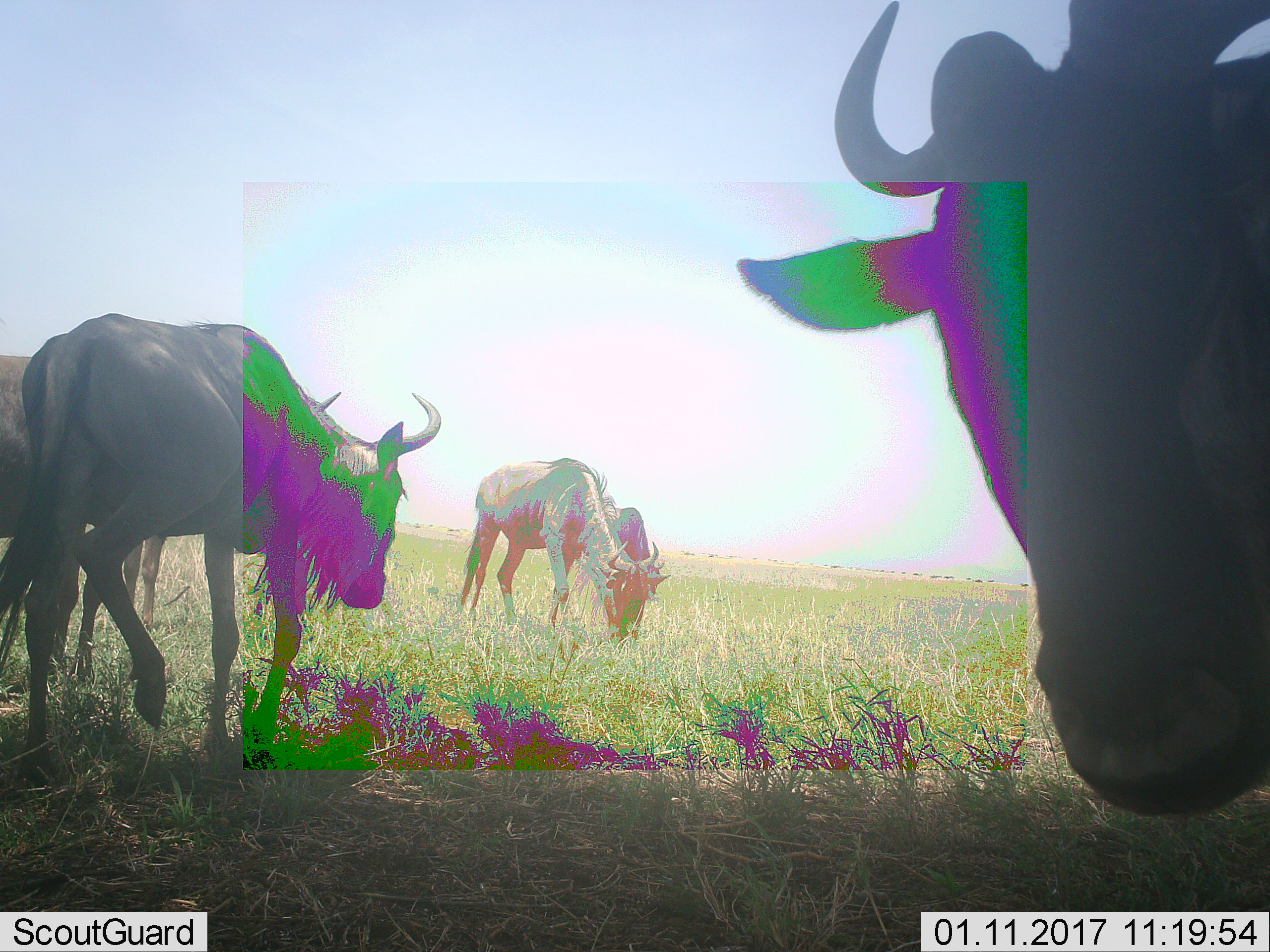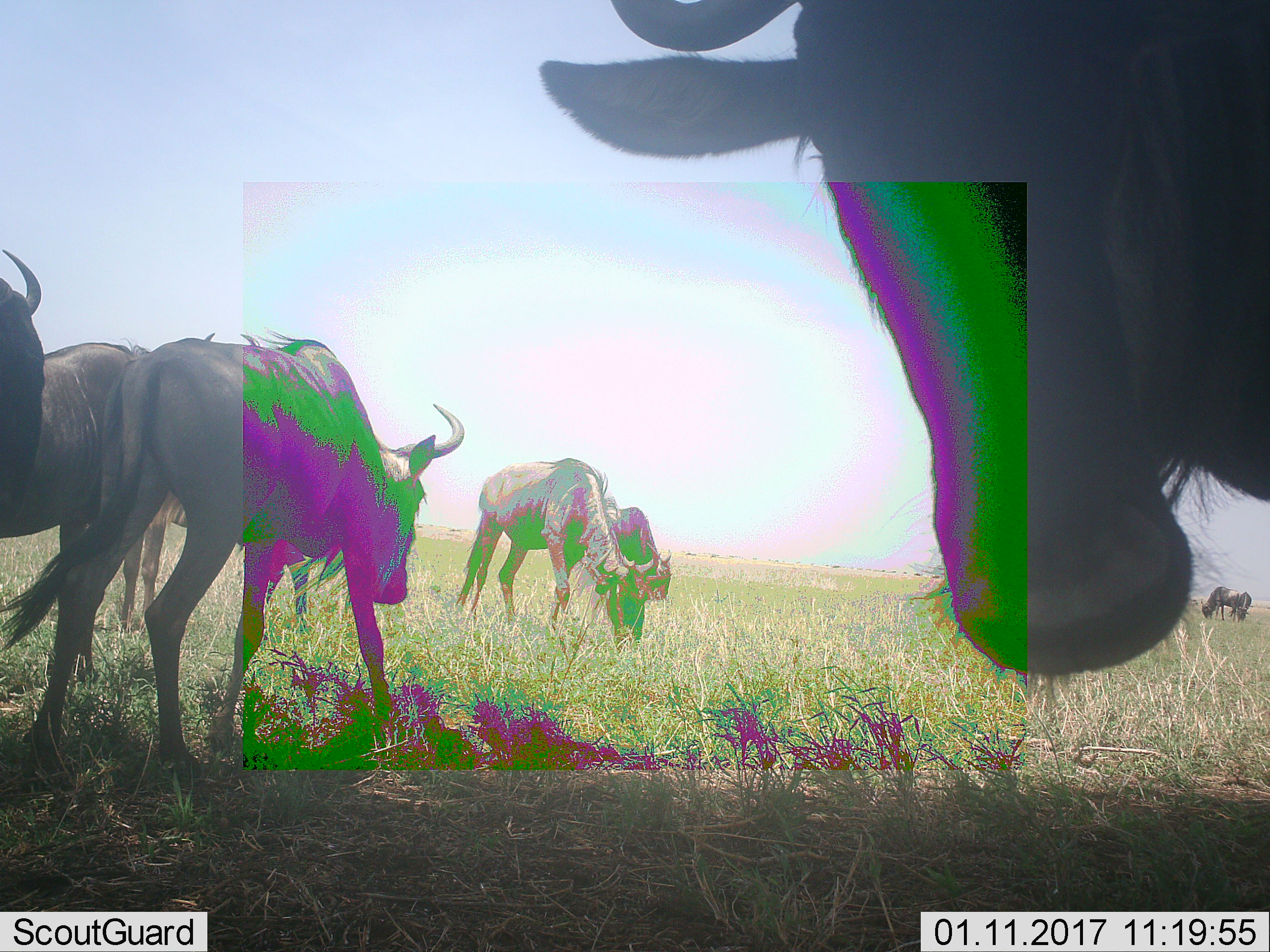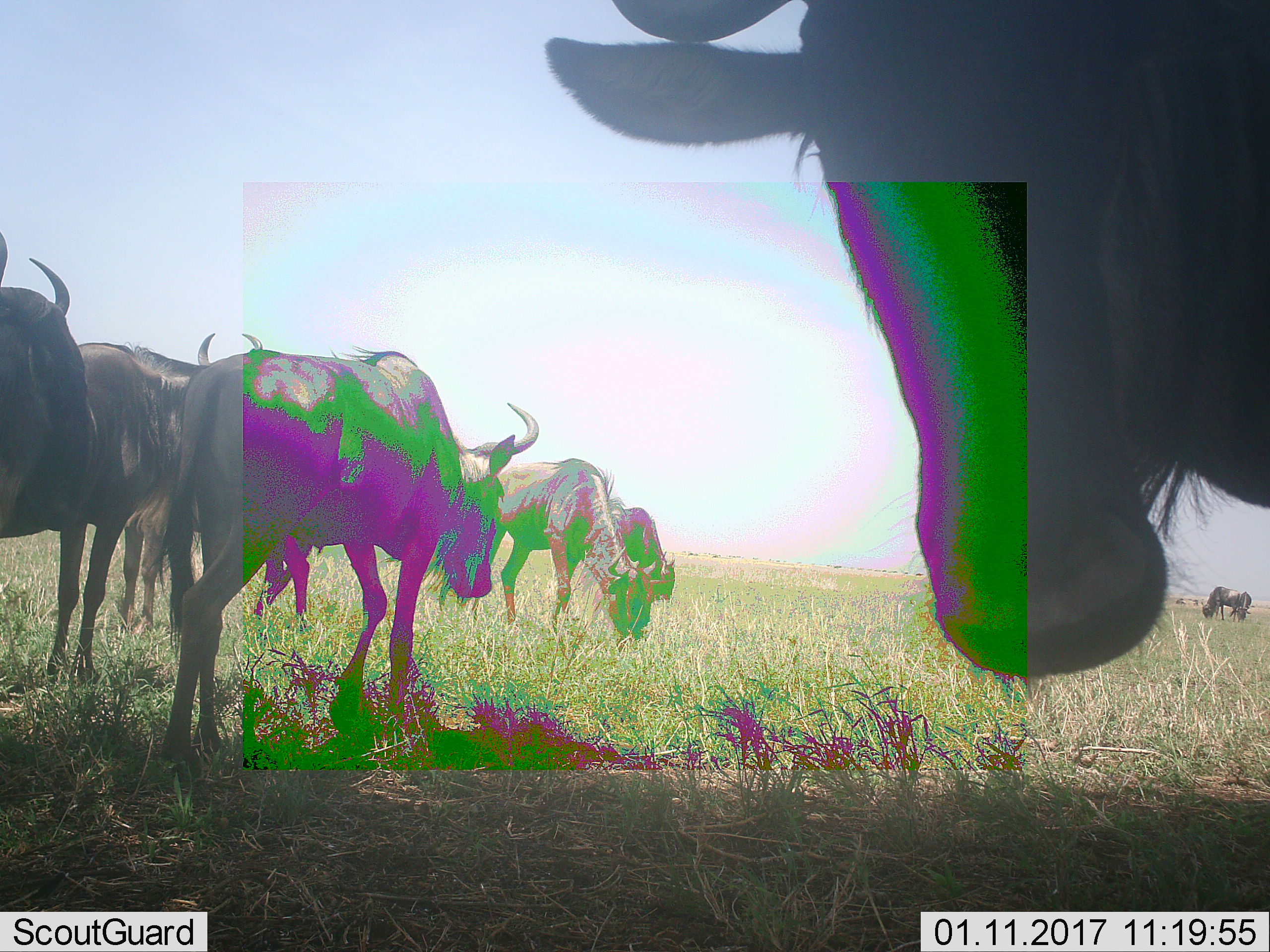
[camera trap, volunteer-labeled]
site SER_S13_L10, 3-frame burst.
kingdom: Animalia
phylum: Chordata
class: Mammalia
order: Artiodactyla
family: Bovidae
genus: Connochaetes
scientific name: Connochaetes taurinus taurinus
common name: blue wildebeest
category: wildebeestblue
Wildebeestblue (blue wildebeest) (Connochaetes taurinus taurinus), count 5. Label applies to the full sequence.